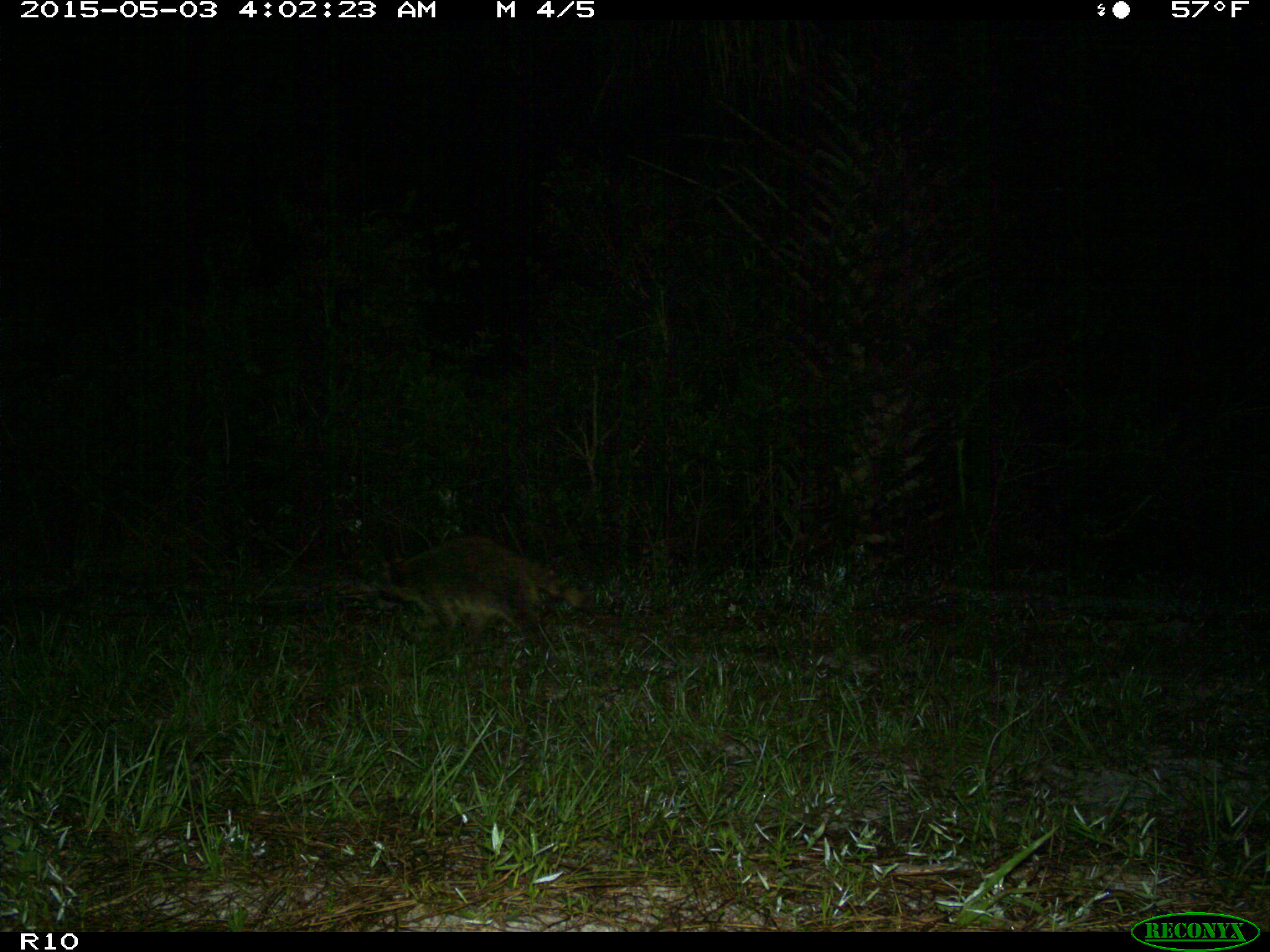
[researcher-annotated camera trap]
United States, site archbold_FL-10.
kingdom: Animalia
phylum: Chordata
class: Mammalia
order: Carnivora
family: Procyonidae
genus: Procyon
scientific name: Procyon lotor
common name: common raccoon